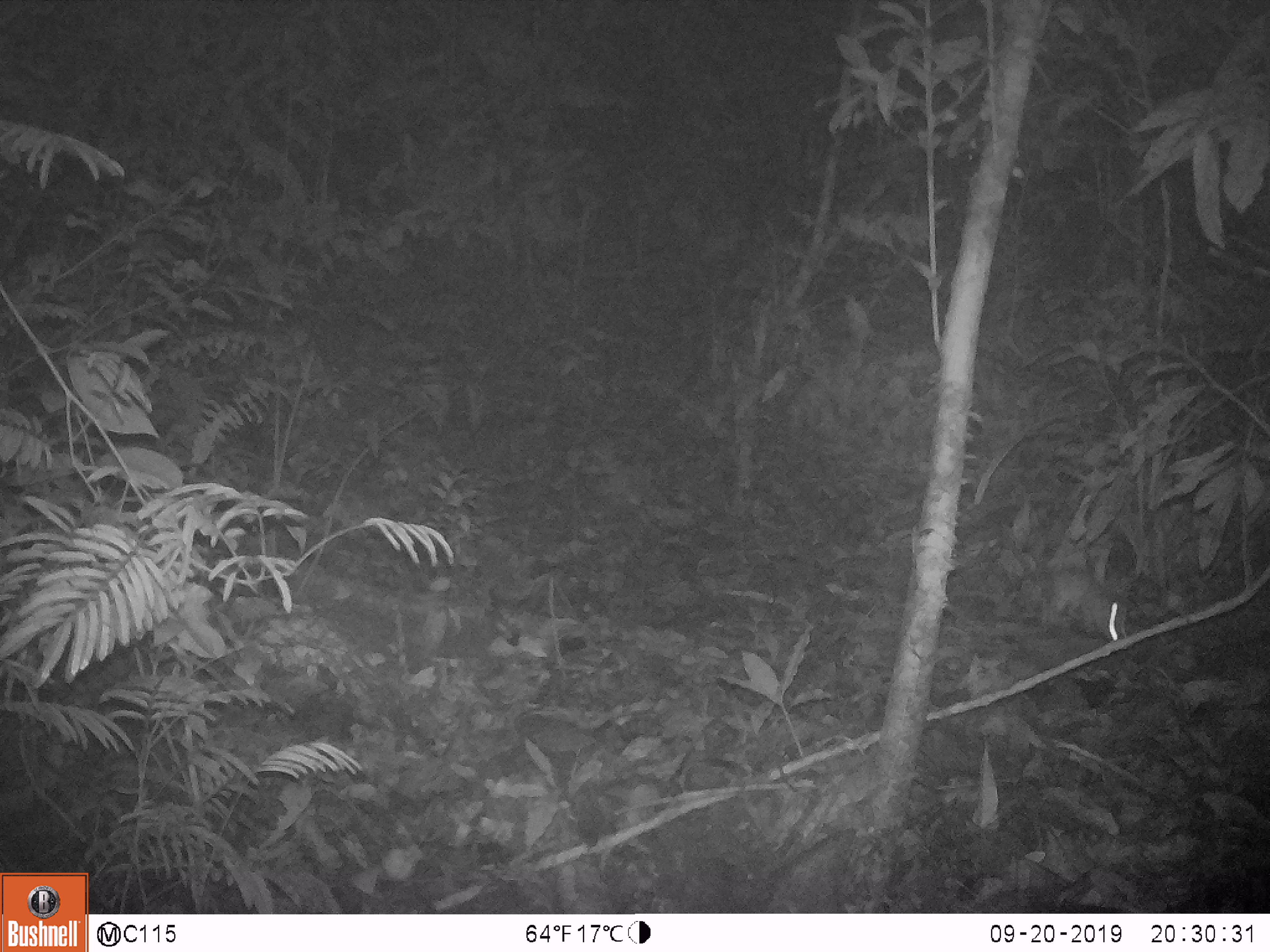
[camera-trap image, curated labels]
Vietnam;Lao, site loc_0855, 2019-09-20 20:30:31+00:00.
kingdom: Animalia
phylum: Chordata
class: Mammalia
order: Rodentia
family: Muridae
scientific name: Muridae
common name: old-world mice and rats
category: unidentified murid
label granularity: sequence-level